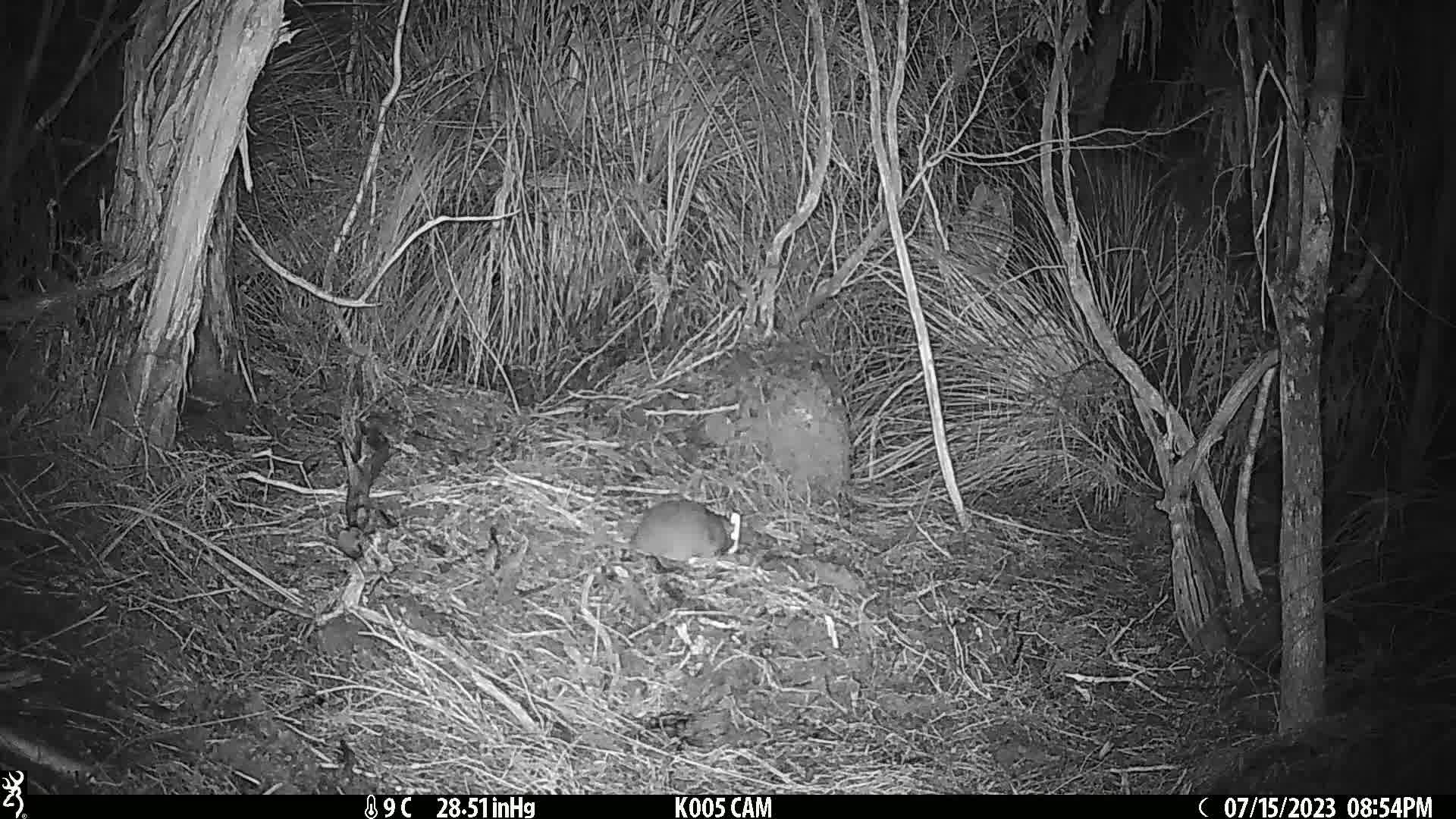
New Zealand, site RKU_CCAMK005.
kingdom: Animalia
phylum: Chordata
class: Mammalia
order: Rodentia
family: Muridae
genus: Rattus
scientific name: Rattus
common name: rat